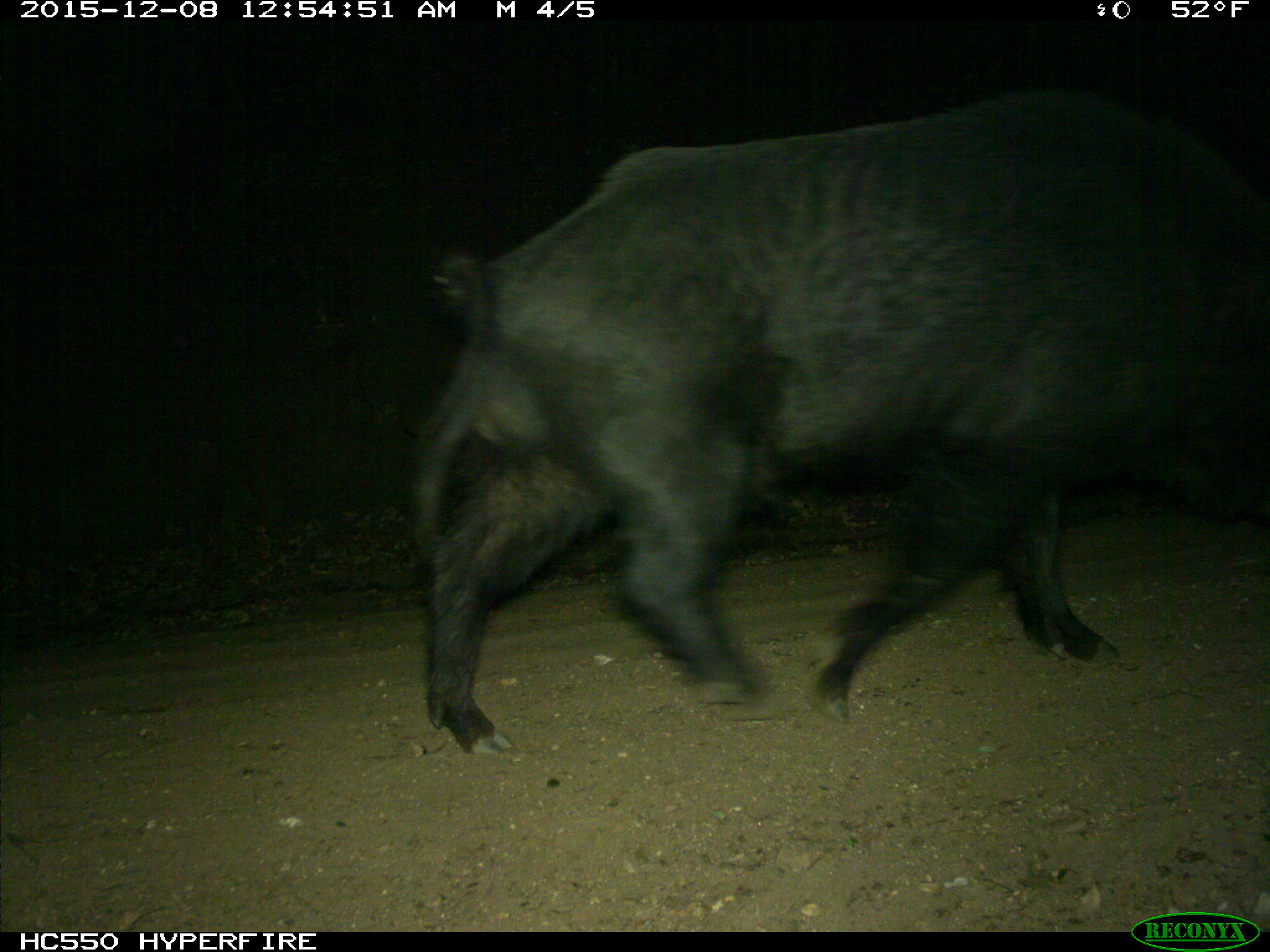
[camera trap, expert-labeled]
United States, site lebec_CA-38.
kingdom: Animalia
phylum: Chordata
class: Mammalia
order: Artiodactyla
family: Suidae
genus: Sus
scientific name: Sus scrofa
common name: wild boar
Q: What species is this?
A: Sus scrofa (wild boar).